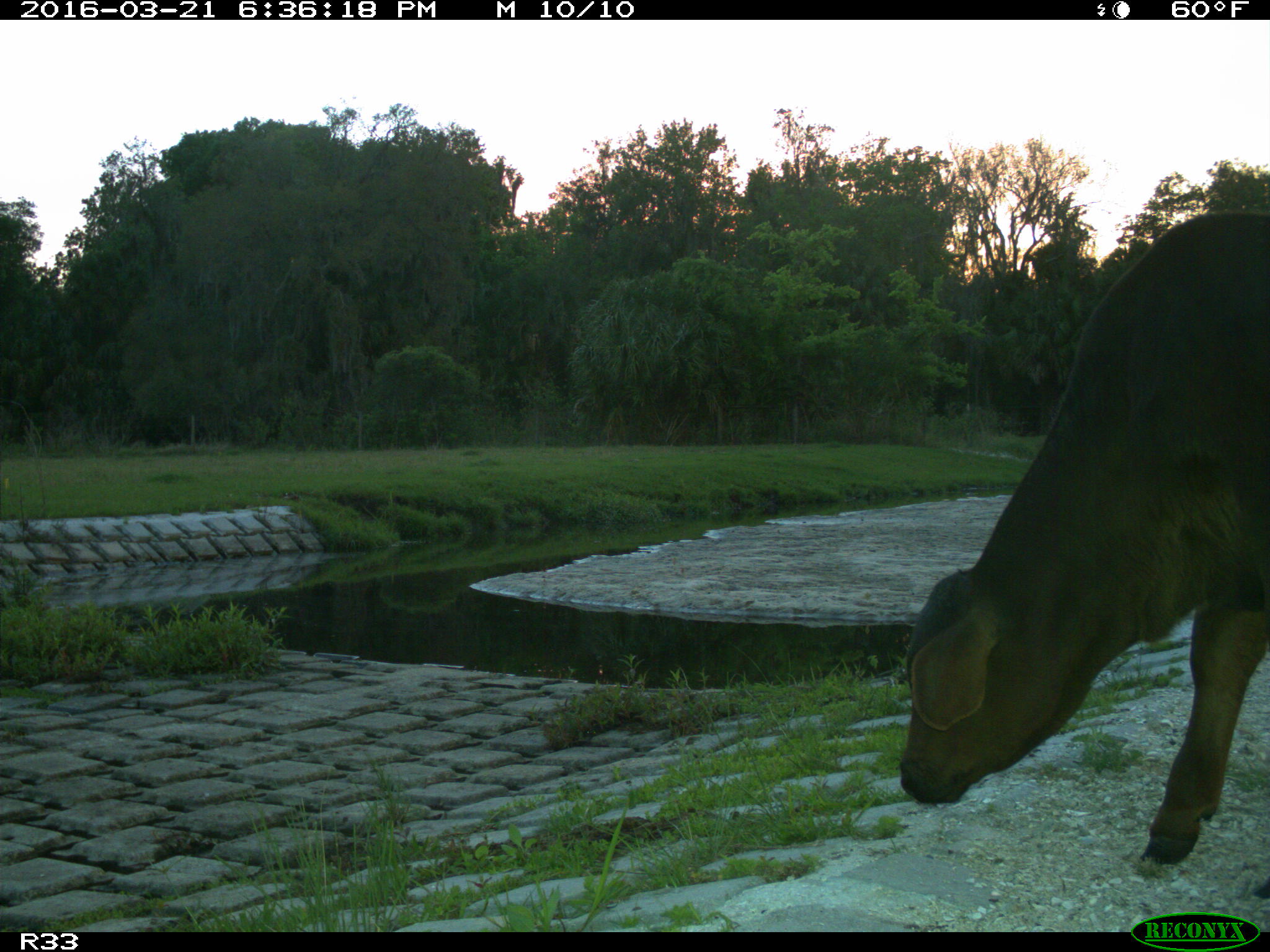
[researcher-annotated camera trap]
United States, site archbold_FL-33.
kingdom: Animalia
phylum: Chordata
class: Mammalia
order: Artiodactyla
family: Bovidae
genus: Bos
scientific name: Bos taurus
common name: domestic cow